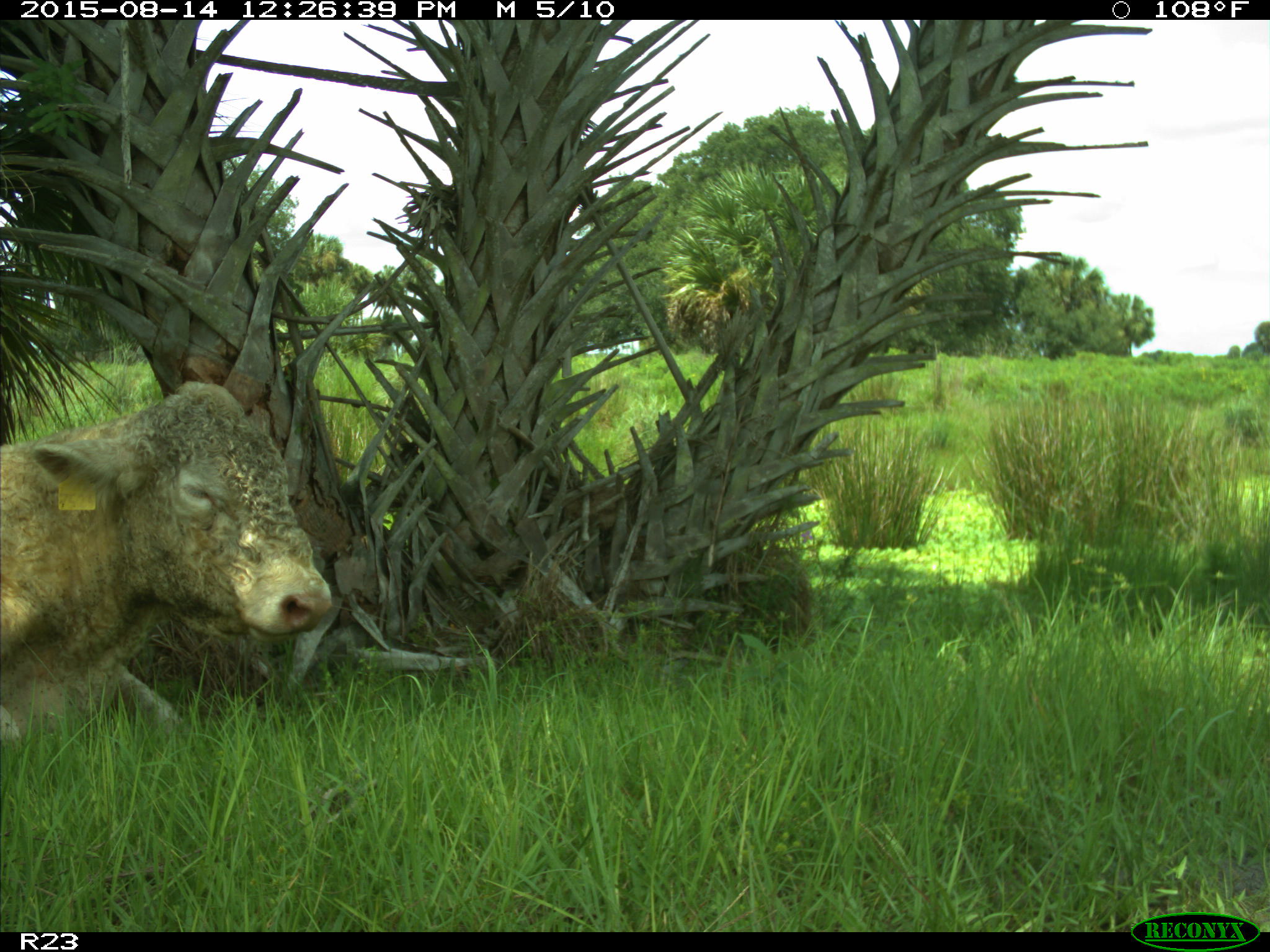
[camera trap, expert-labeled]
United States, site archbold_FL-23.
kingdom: Animalia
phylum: Chordata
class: Mammalia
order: Artiodactyla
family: Bovidae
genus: Bos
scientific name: Bos taurus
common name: domestic cow